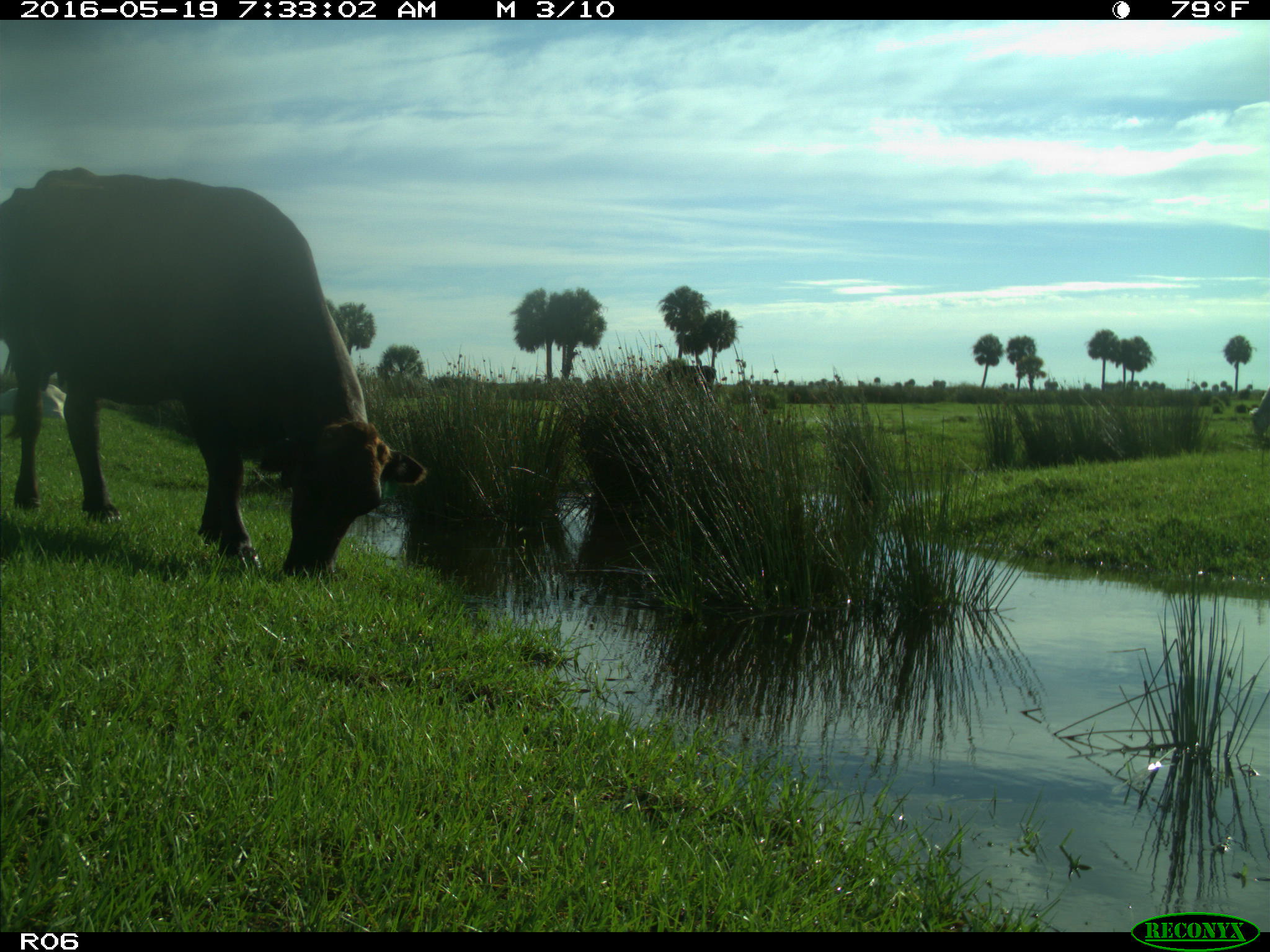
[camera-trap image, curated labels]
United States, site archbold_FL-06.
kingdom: Animalia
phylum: Chordata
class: Mammalia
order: Artiodactyla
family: Bovidae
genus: Bos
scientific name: Bos taurus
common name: domestic cow